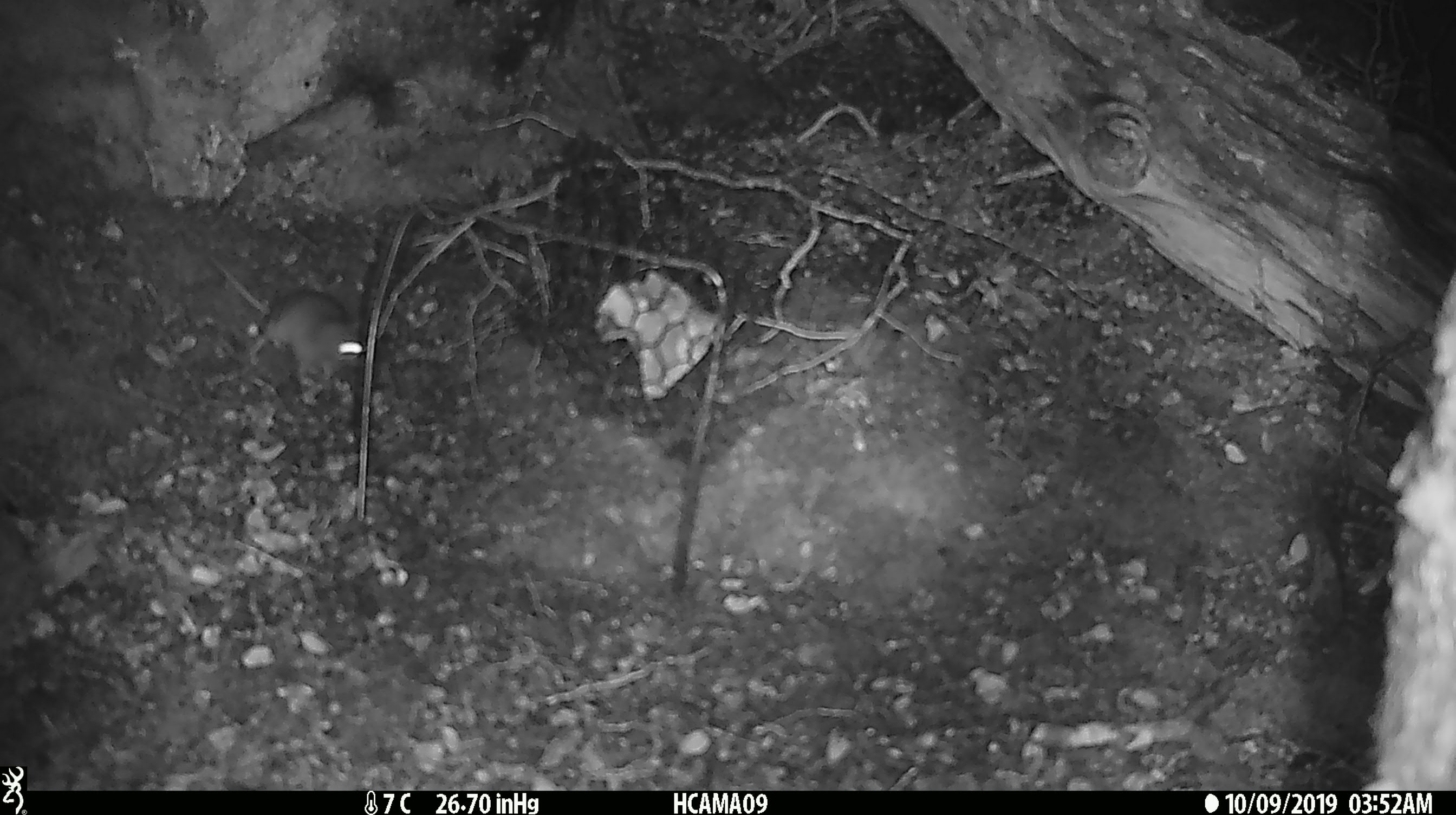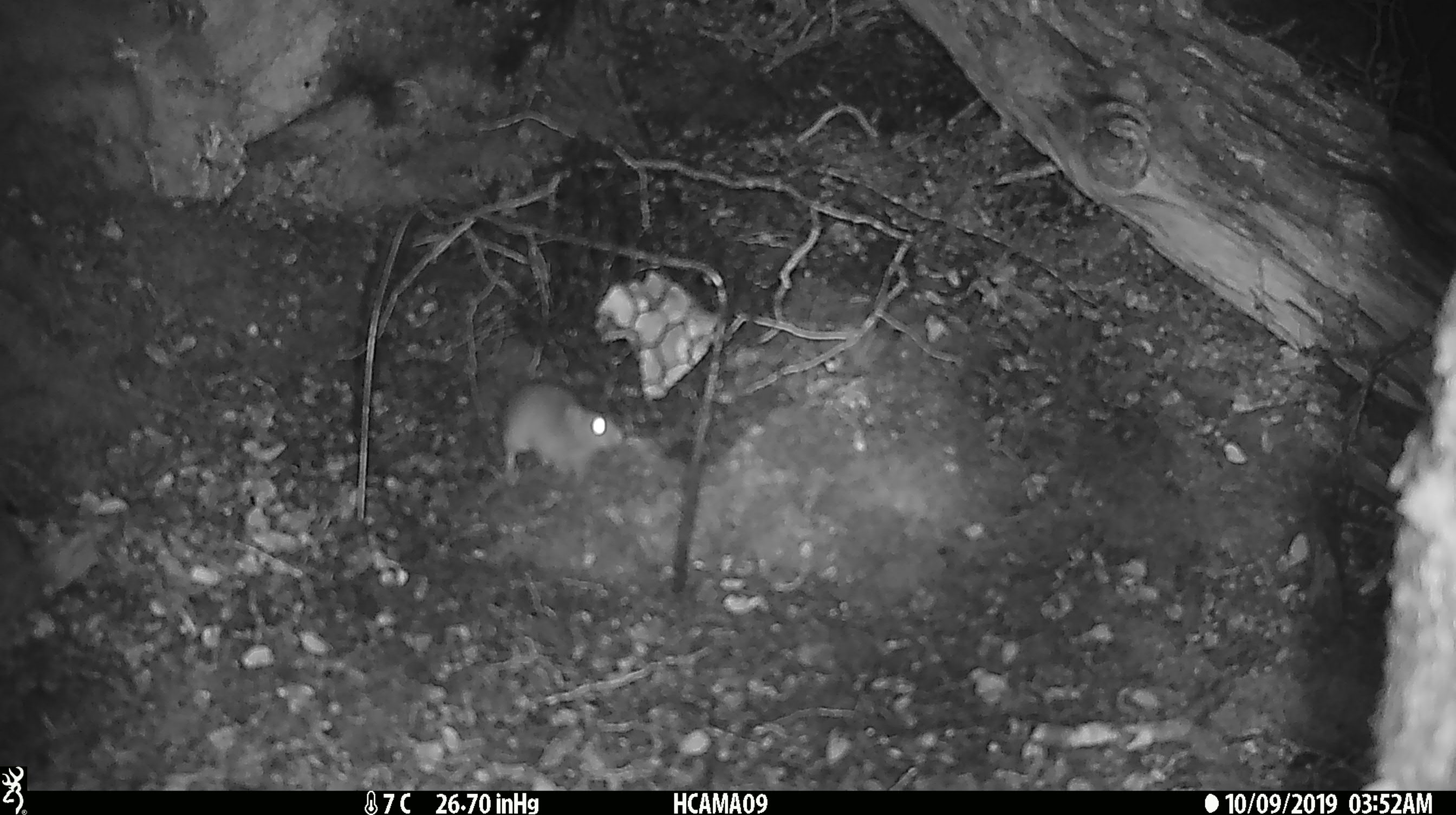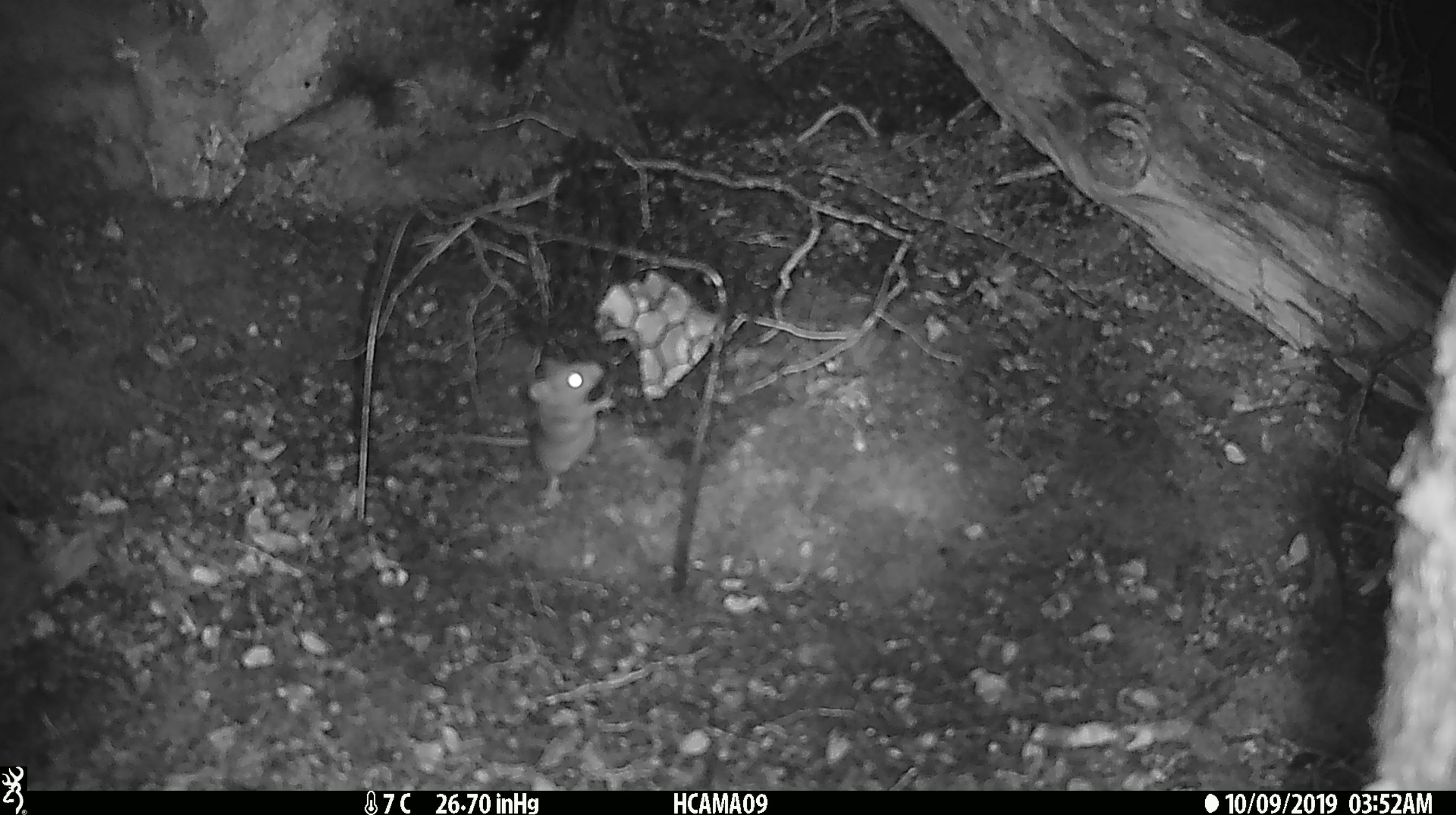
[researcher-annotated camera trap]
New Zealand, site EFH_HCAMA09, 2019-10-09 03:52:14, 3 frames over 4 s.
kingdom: Animalia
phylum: Chordata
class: Mammalia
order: Rodentia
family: Muridae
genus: Mus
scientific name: Mus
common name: mouse